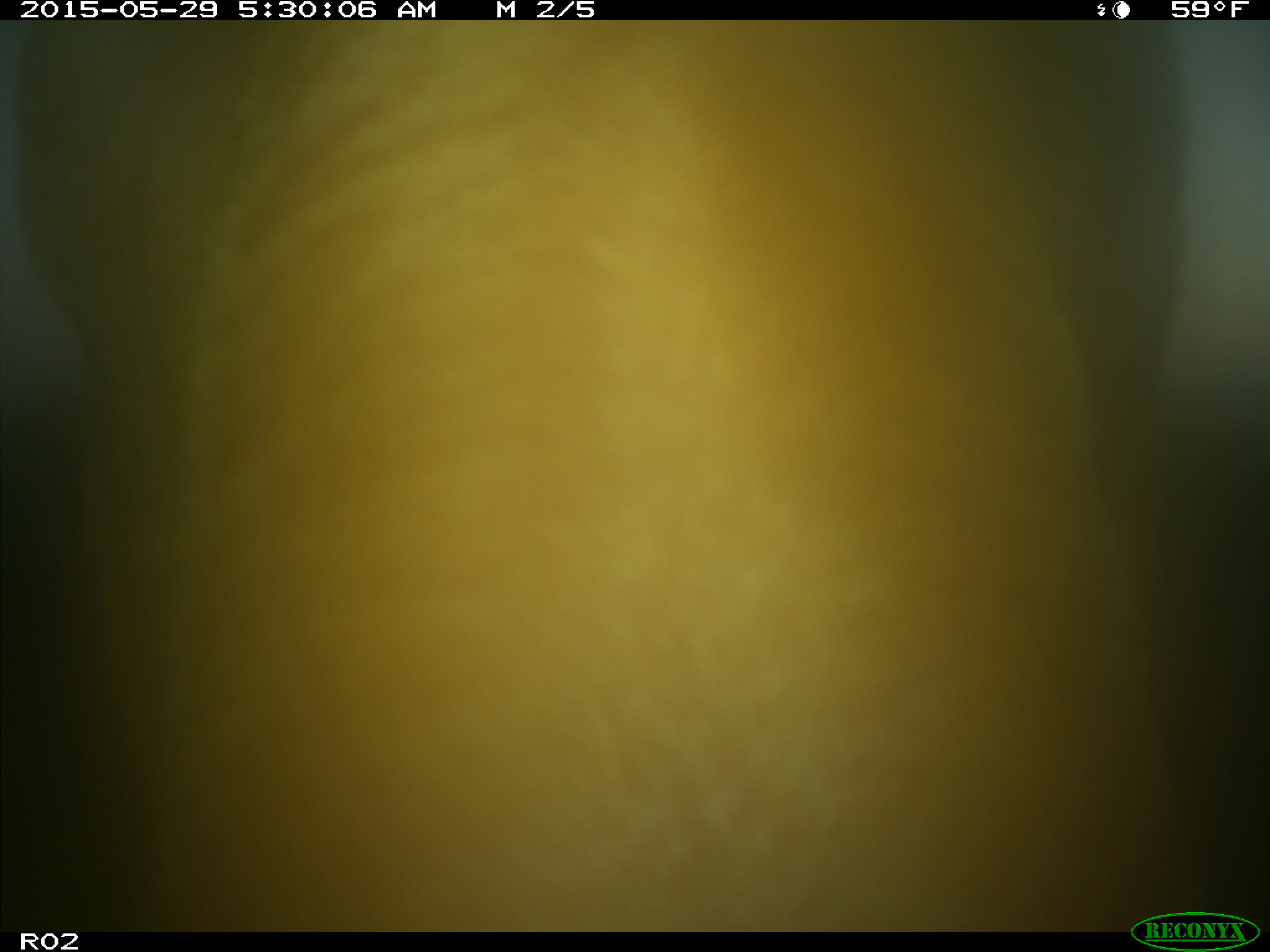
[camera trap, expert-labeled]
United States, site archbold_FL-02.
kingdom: Animalia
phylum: Chordata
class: Mammalia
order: Artiodactyla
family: Bovidae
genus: Bos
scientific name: Bos taurus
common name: domestic cow